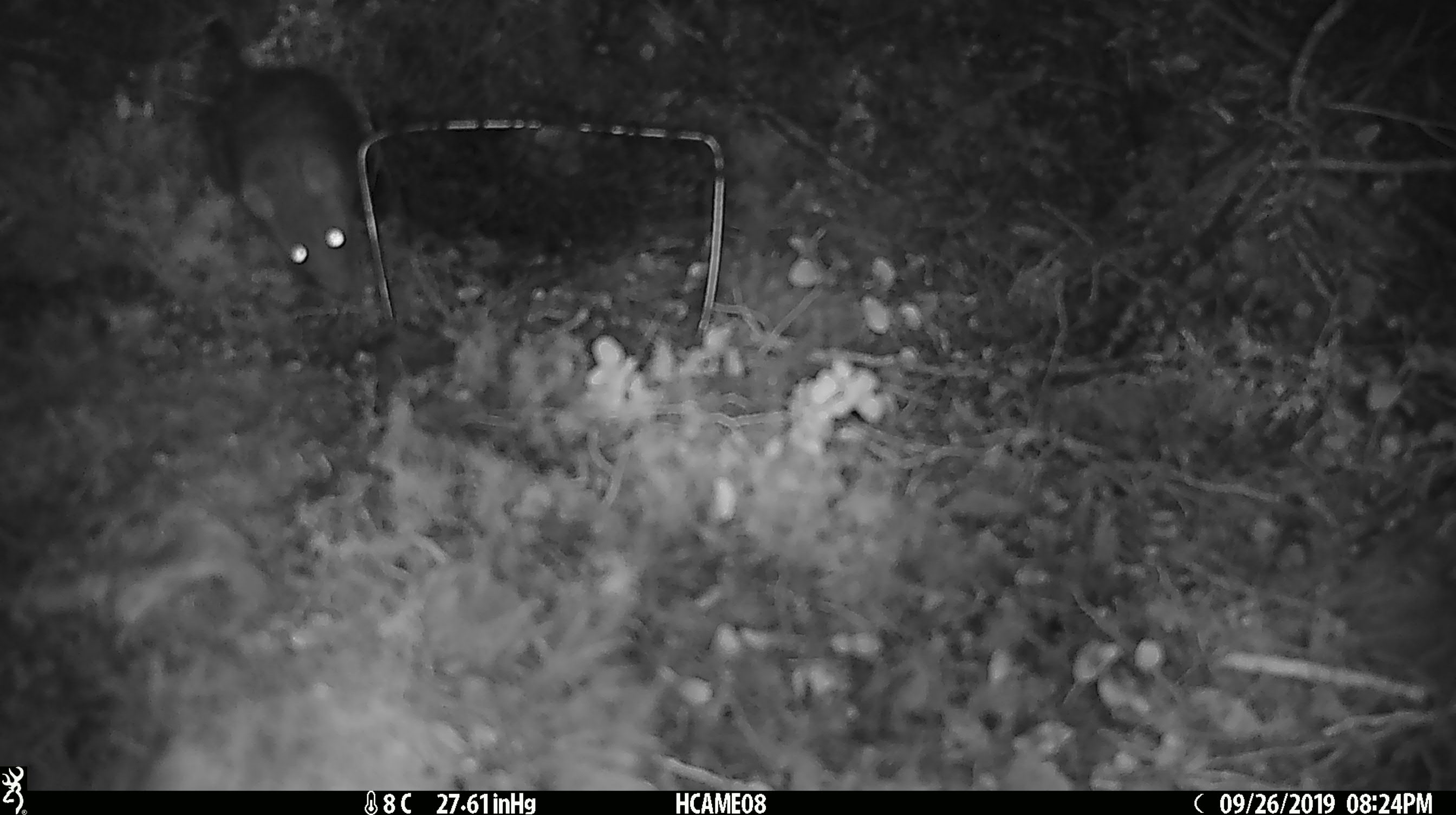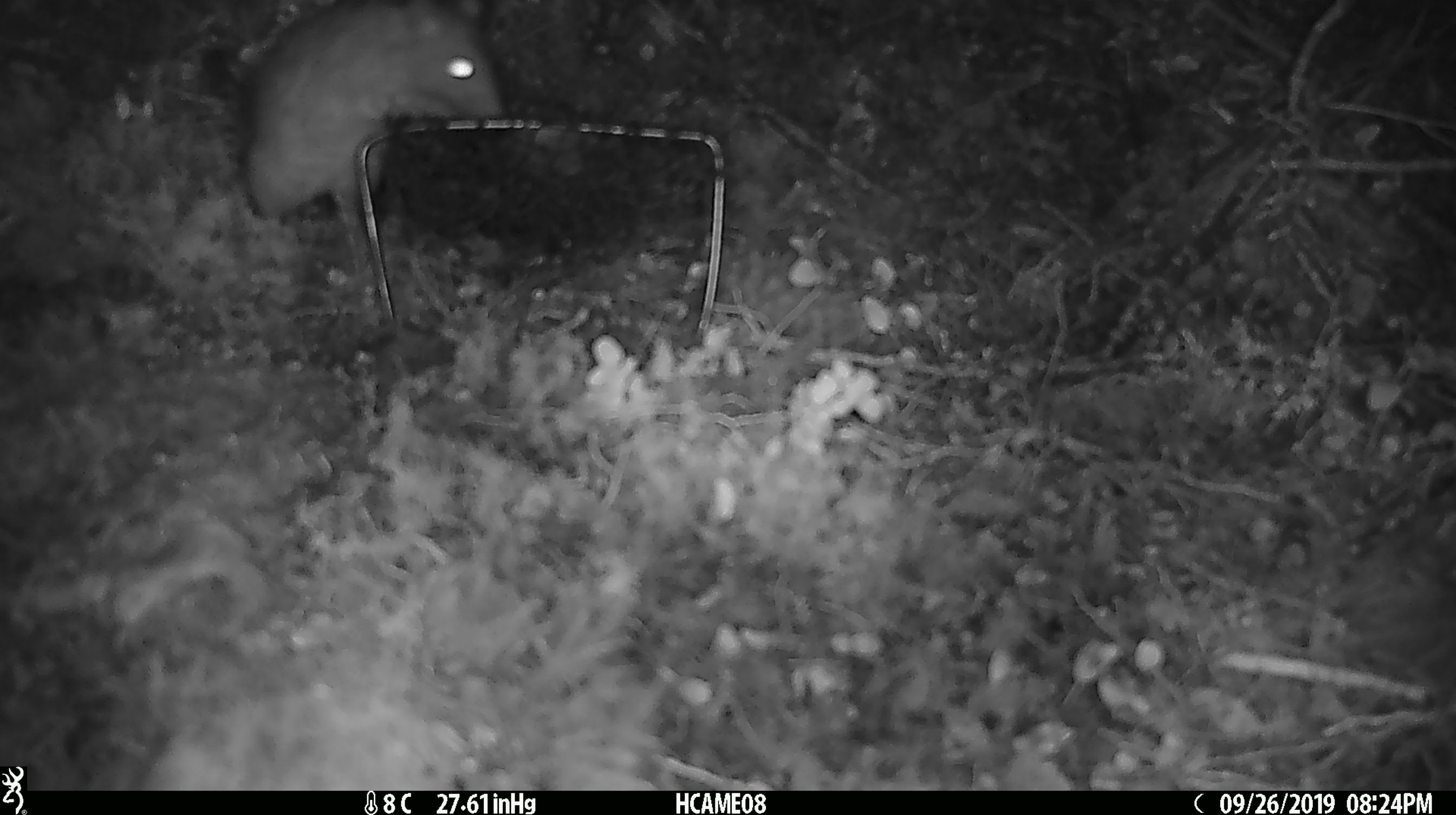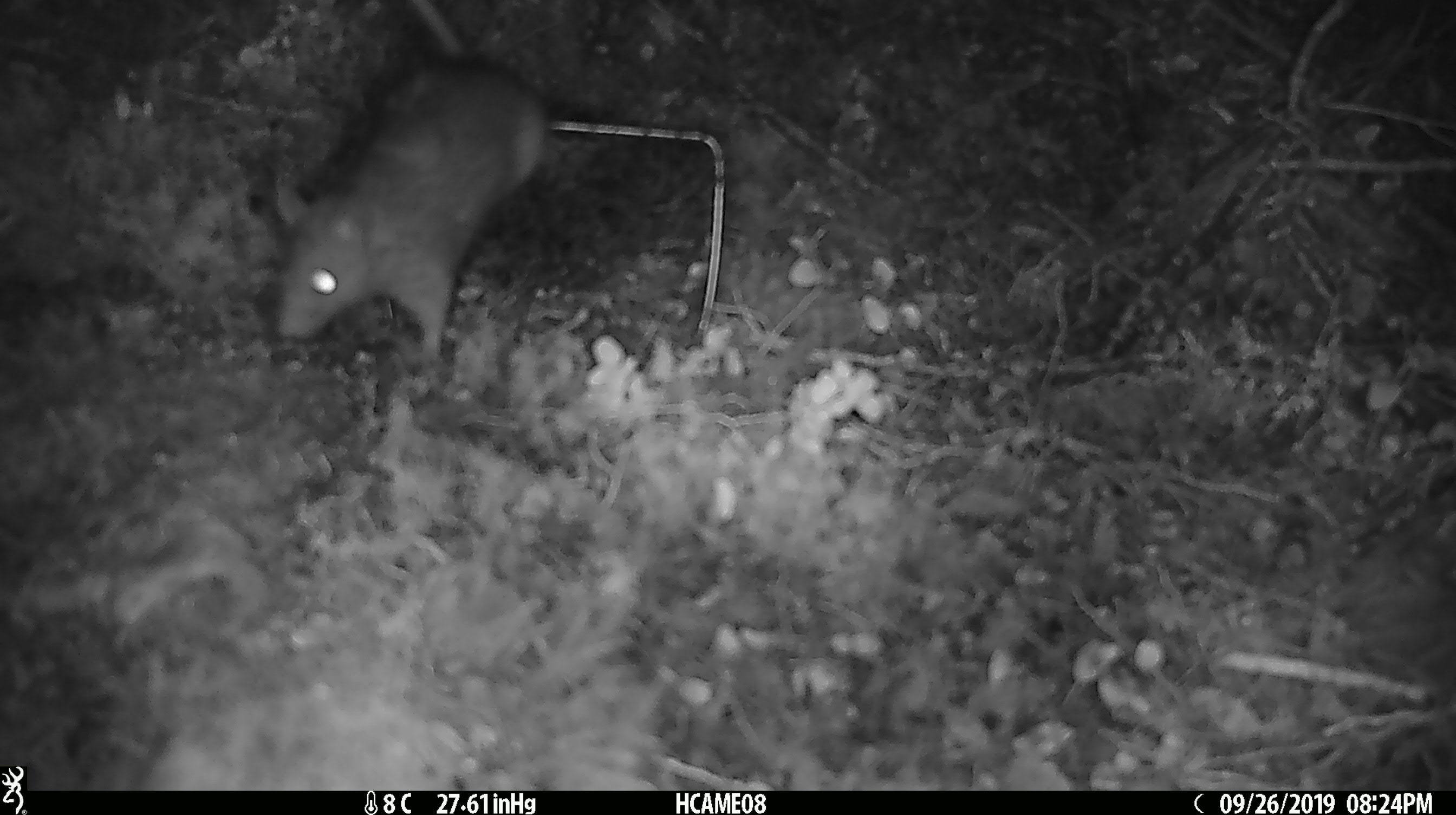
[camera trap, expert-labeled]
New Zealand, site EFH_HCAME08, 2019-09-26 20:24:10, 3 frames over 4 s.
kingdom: Animalia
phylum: Chordata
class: Mammalia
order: Rodentia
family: Muridae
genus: Rattus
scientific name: Rattus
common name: rat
Rat (Rattus).